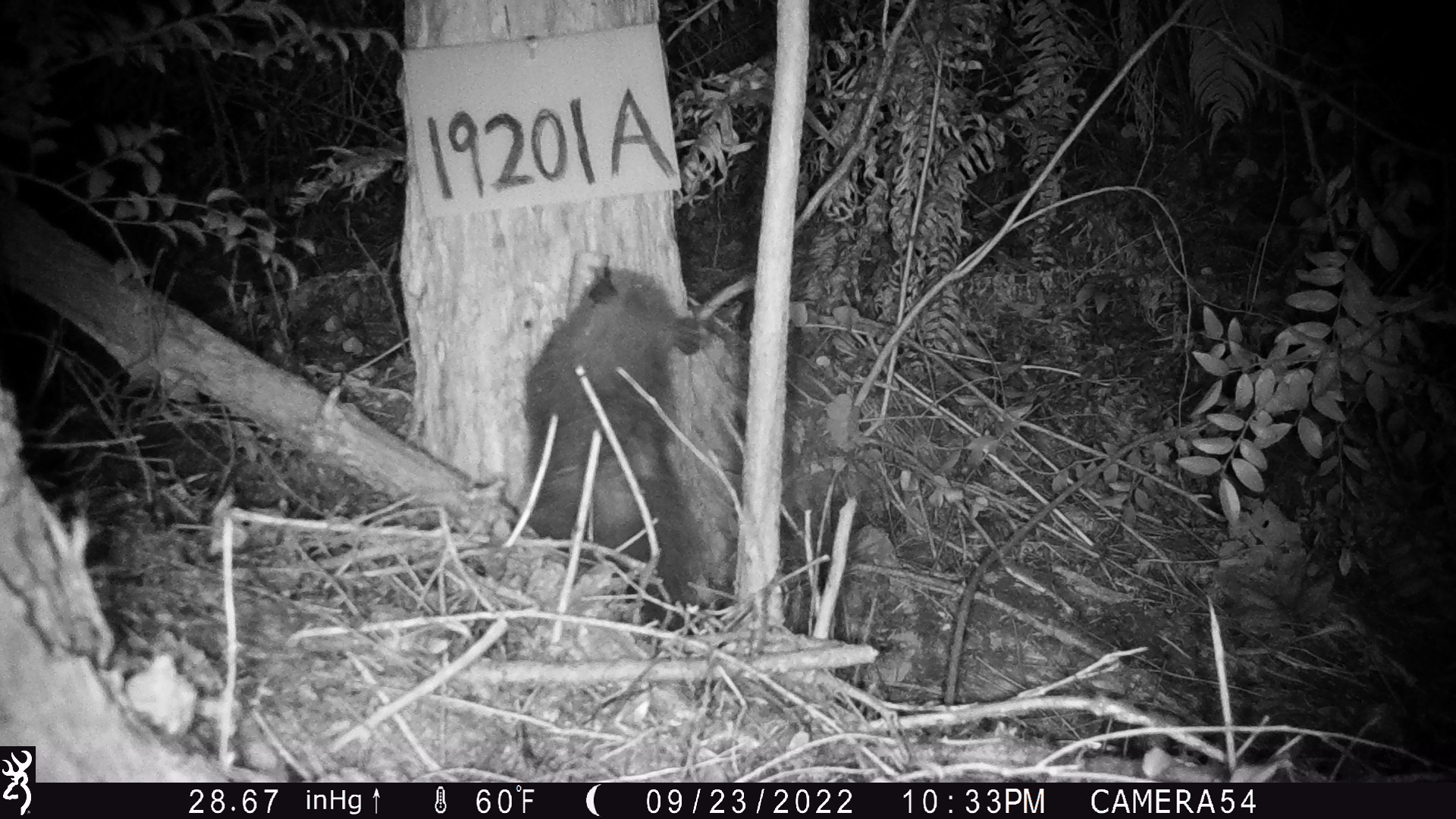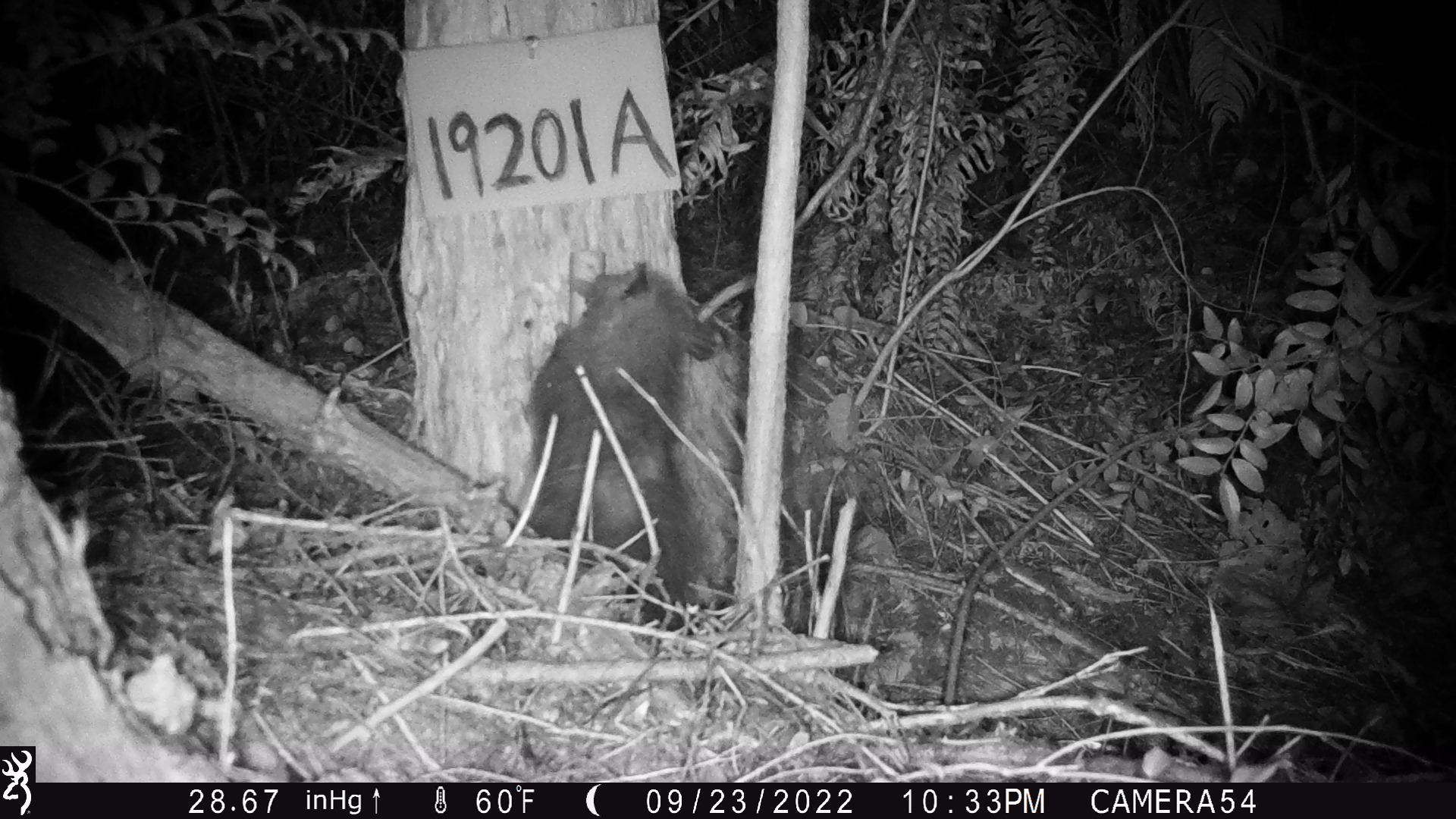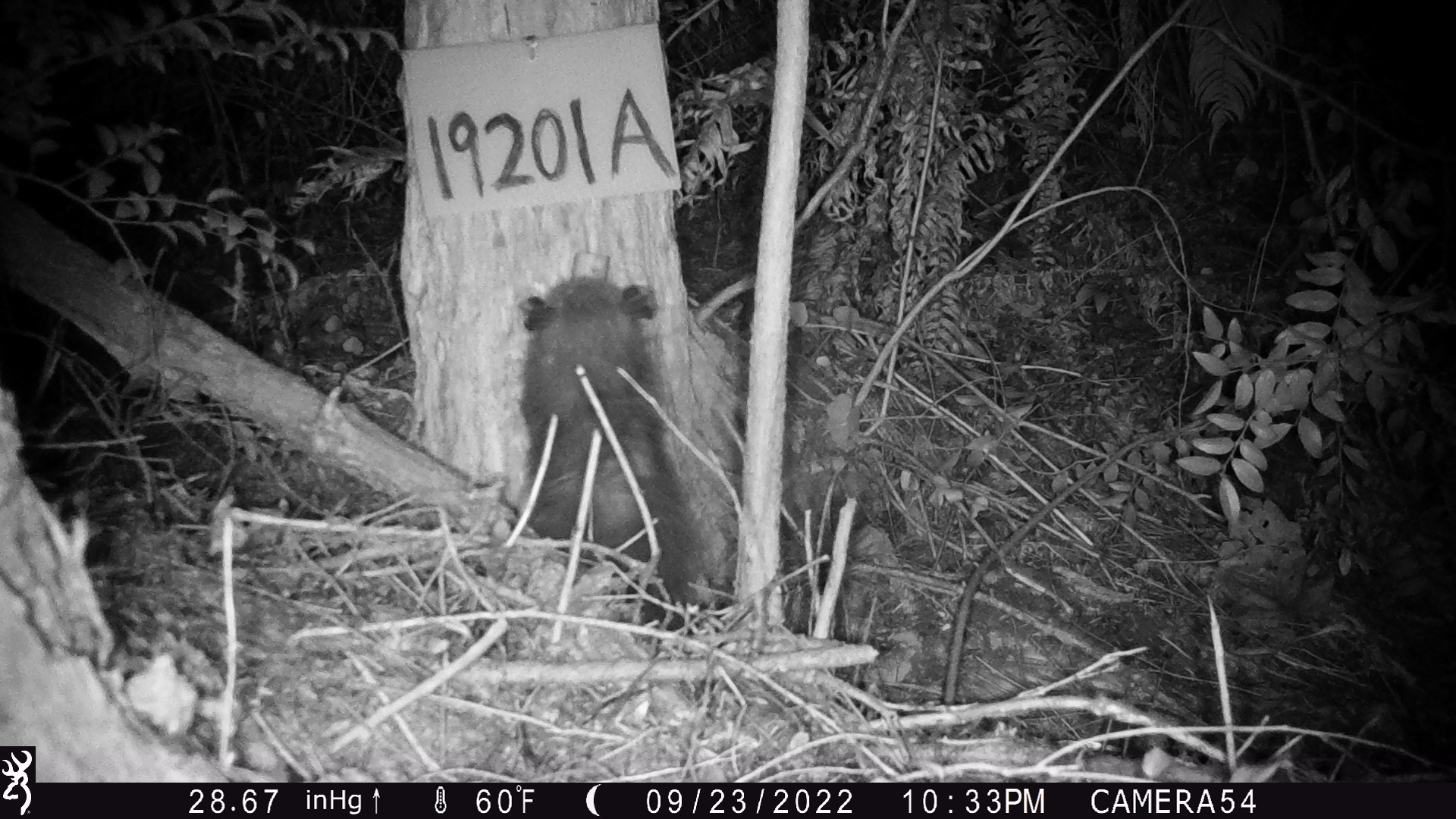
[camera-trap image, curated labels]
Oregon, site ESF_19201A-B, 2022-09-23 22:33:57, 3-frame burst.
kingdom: Animalia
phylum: Chordata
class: Mammalia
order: Didelphimorphia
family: Didelphidae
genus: Didelphis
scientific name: Didelphis virginiana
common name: virginia opossum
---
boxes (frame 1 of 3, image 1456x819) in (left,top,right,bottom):
virginia opossum: (491,236,724,621)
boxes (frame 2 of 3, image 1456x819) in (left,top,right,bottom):
virginia opossum: (496,251,738,653)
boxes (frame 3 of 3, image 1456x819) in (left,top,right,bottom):
virginia opossum: (500,271,711,636)